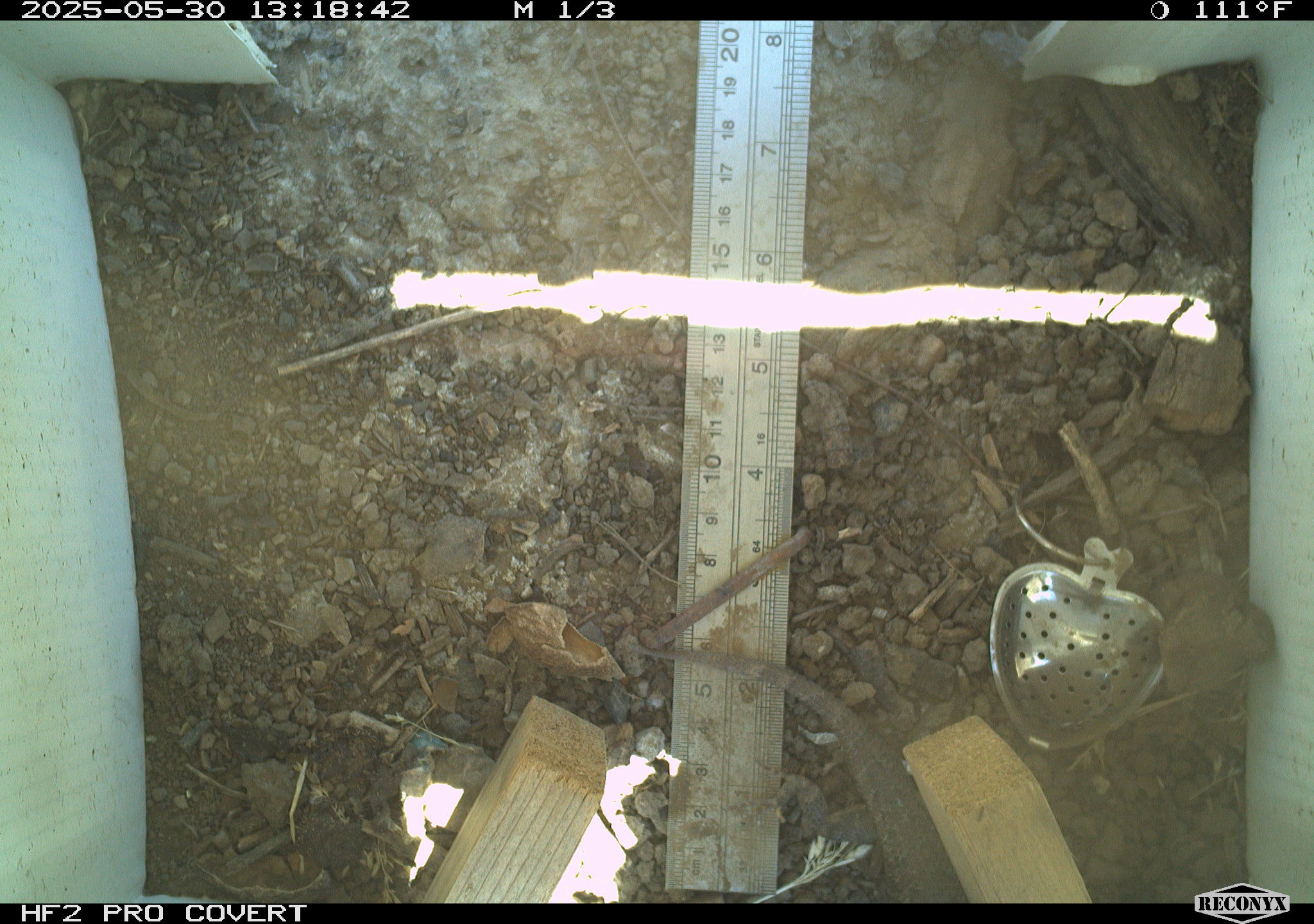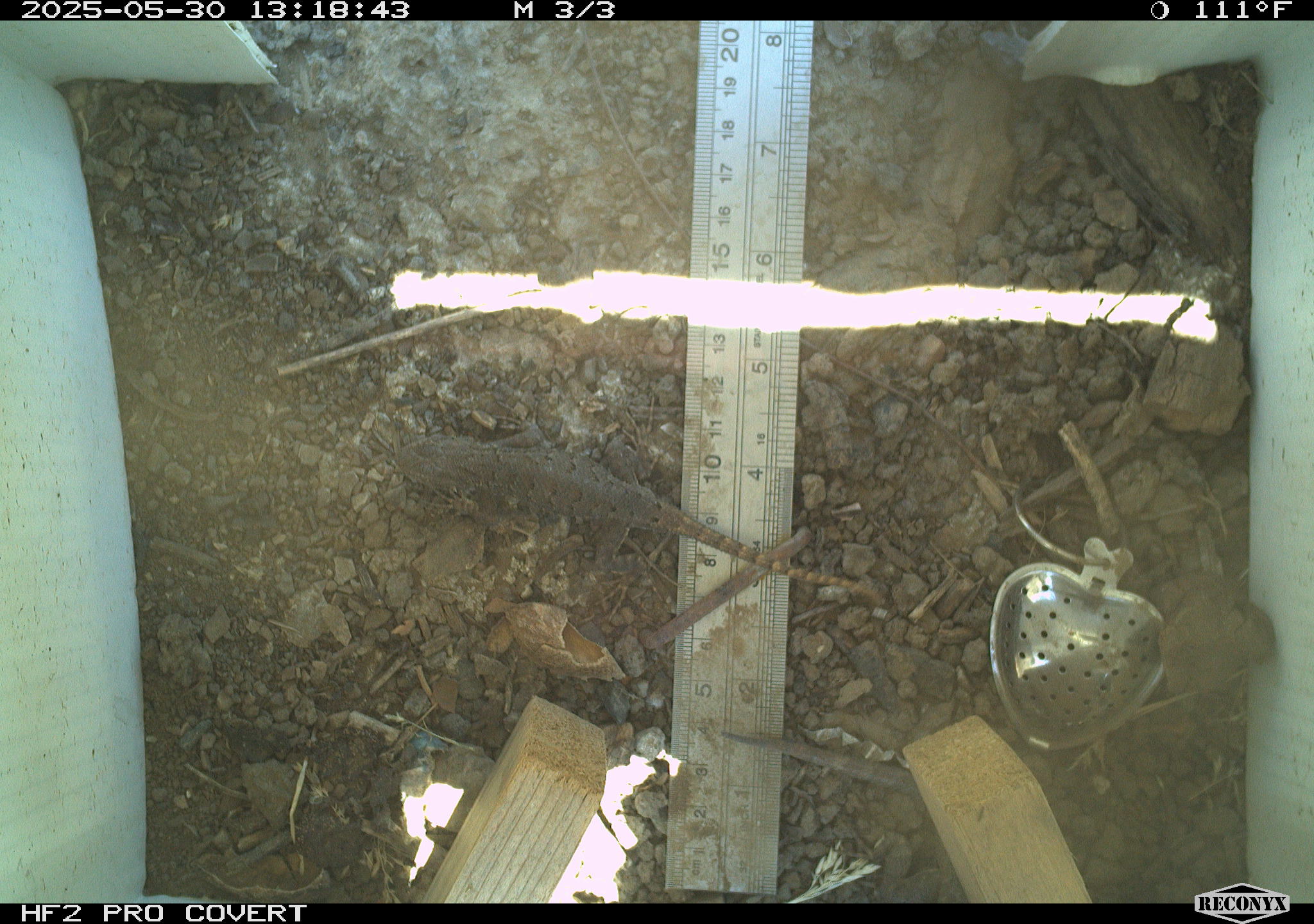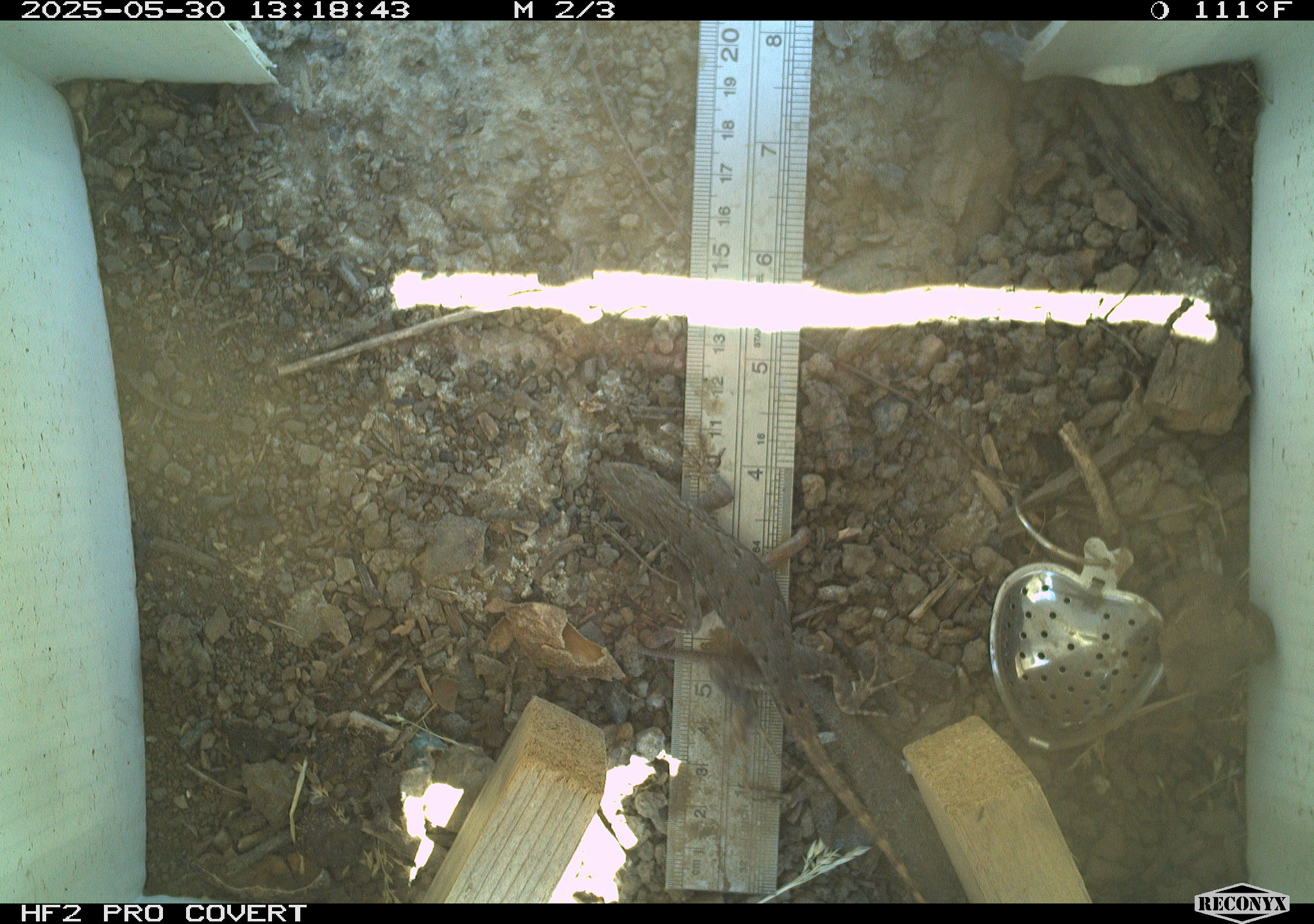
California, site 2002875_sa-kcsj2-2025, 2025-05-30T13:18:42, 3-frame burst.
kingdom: Animalia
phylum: Chordata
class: Reptilia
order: Squamata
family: Phrynosomatidae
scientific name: Phrynosomatidae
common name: north american spiny lizards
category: sceloporus/uta species